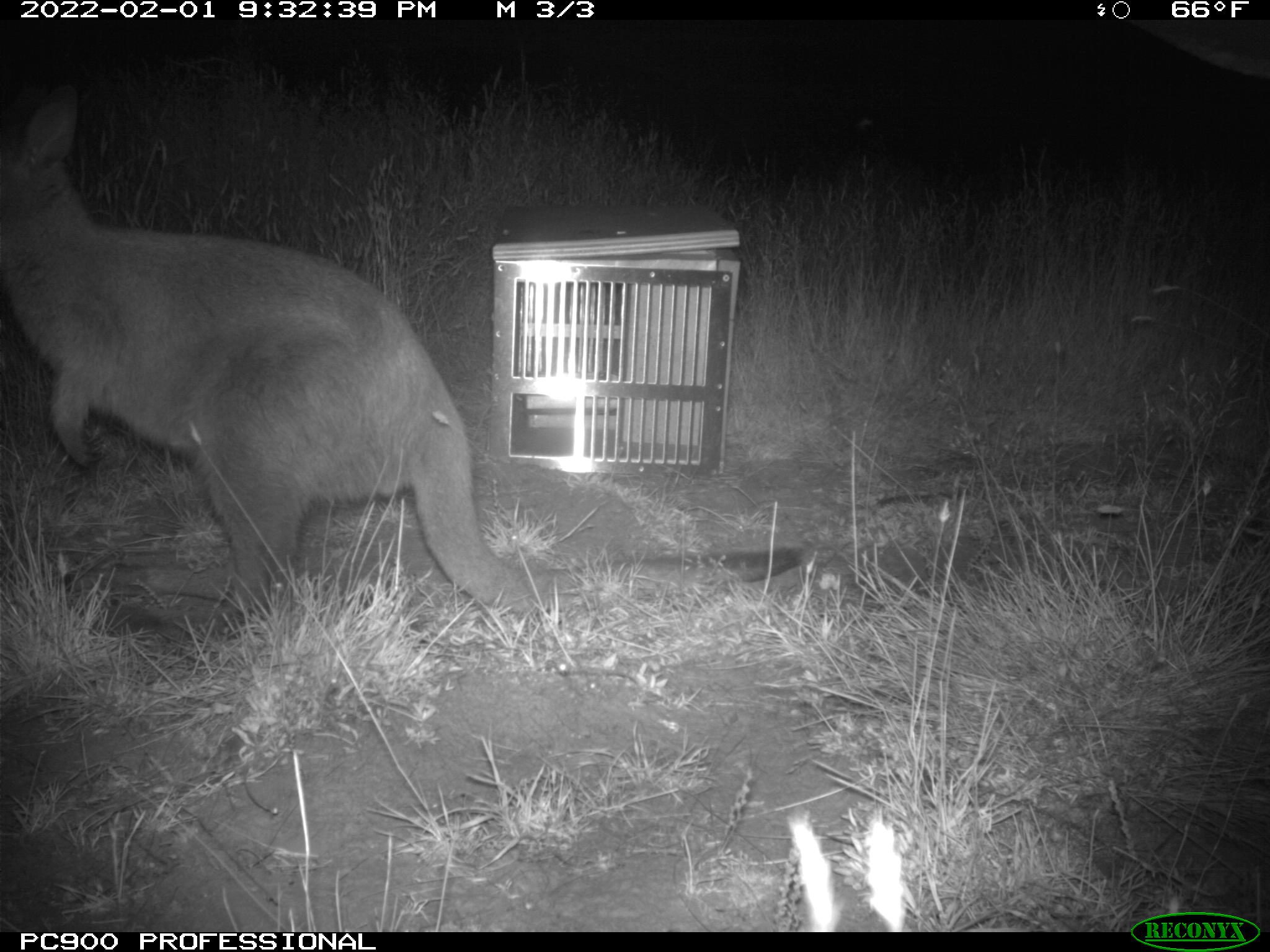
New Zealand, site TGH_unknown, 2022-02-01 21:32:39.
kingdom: Animalia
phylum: Chordata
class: Mammalia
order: Diprotodontia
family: Macropodidae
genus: Notamacropus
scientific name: Notamacropus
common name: wallaby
Wallaby (Notamacropus).